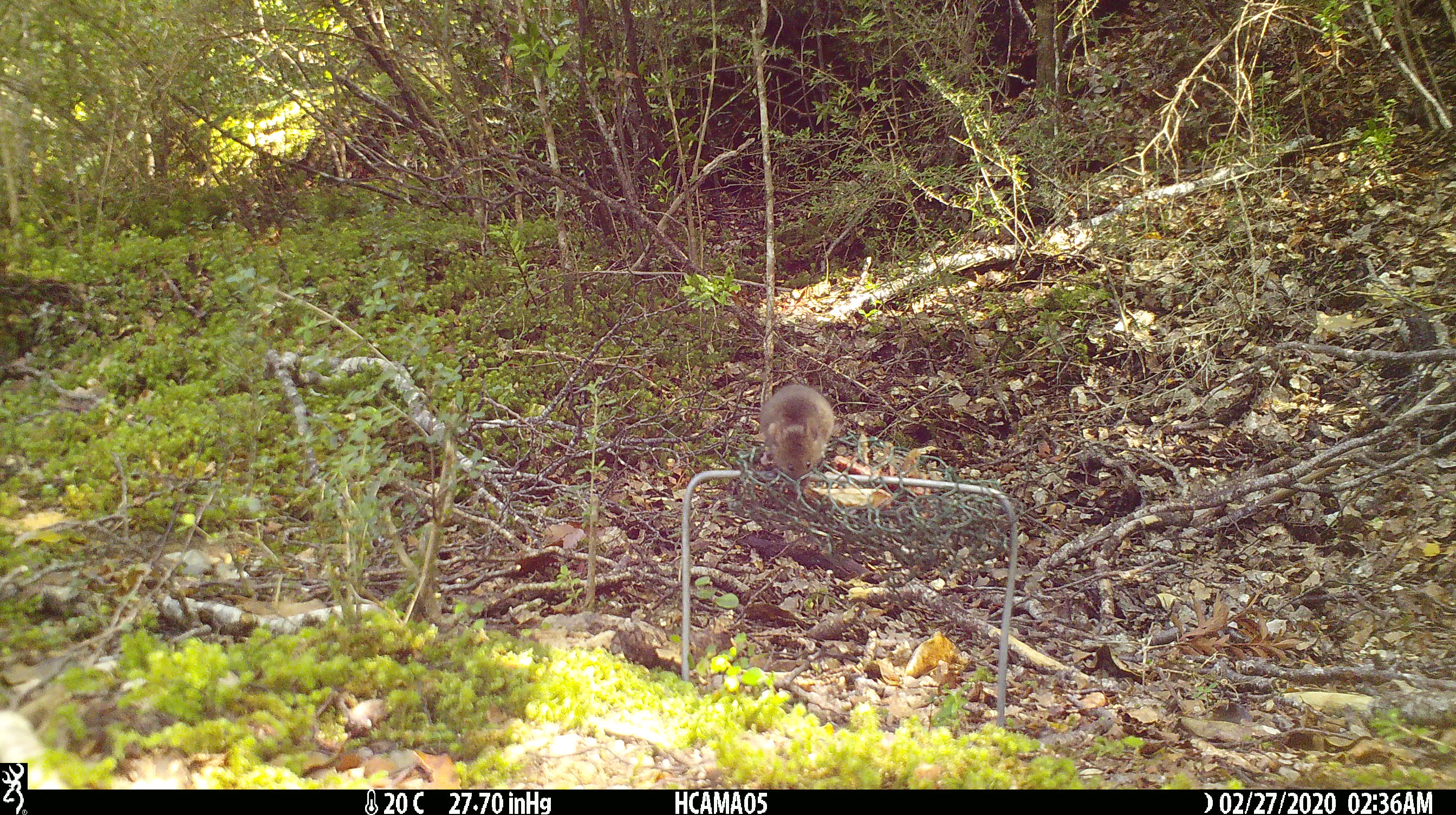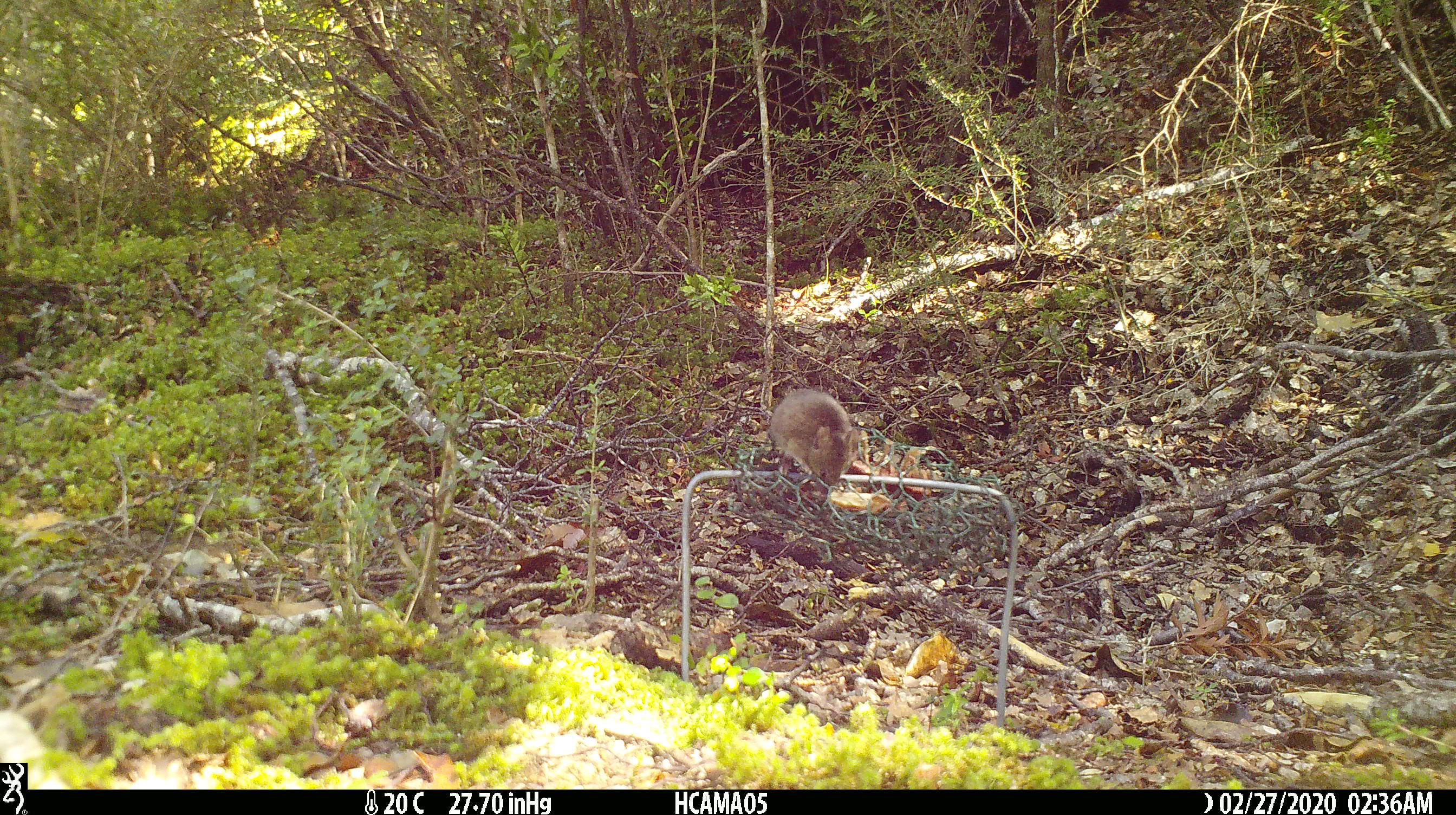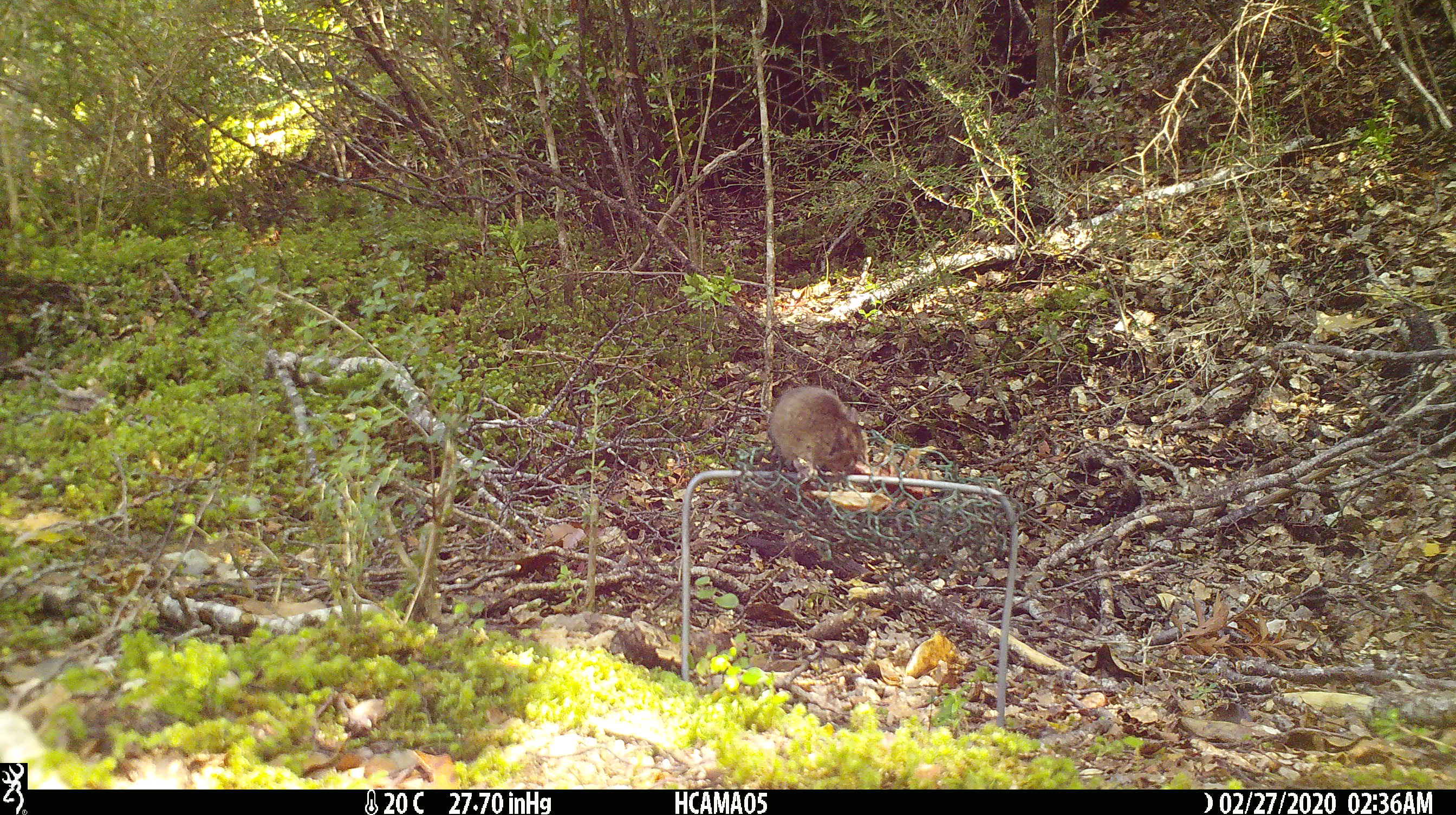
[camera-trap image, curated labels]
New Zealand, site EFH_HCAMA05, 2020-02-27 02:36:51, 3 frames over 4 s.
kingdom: Animalia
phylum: Chordata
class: Mammalia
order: Rodentia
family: Muridae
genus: Mus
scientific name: Mus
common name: mouse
Mouse (Mus).